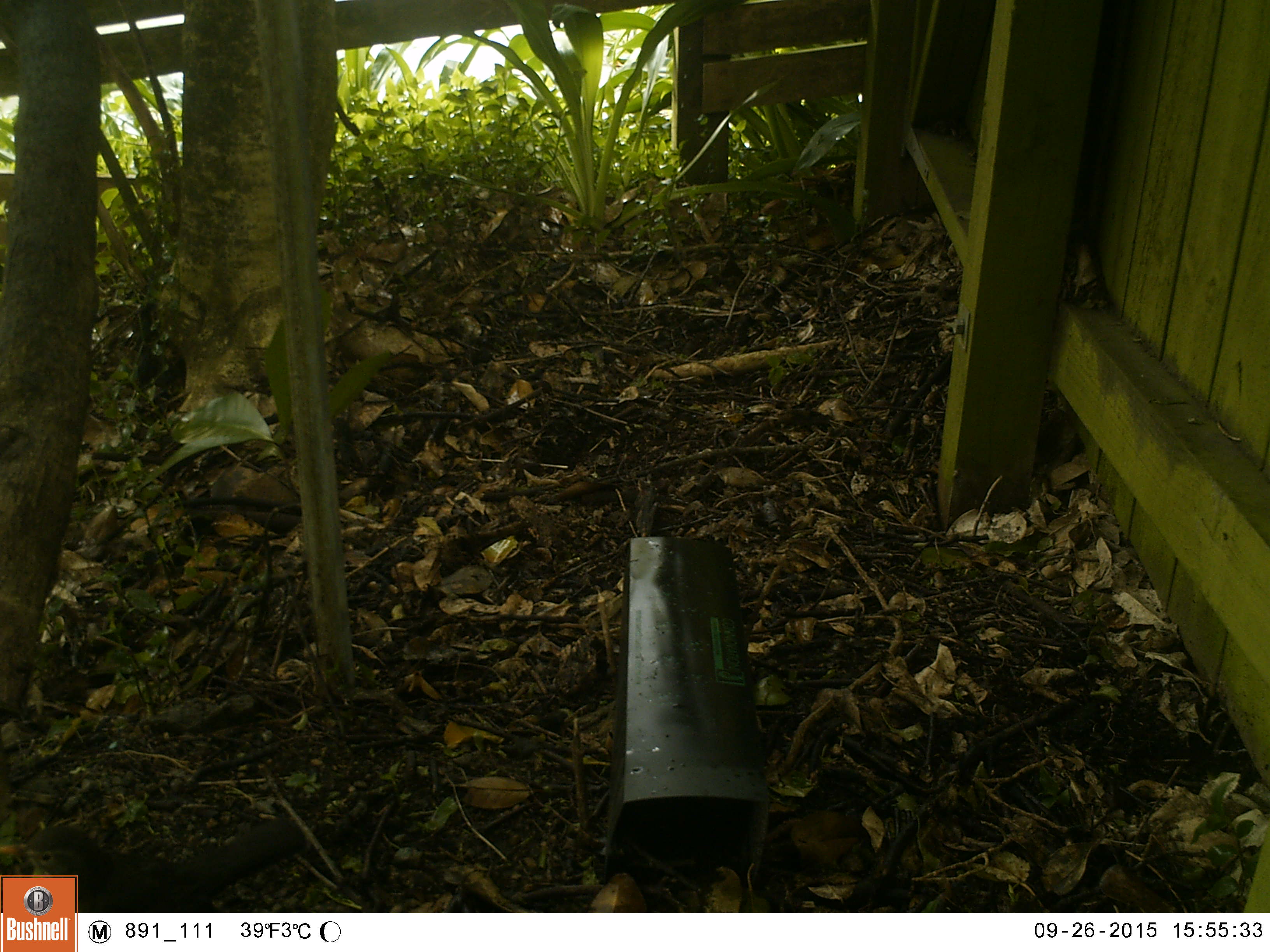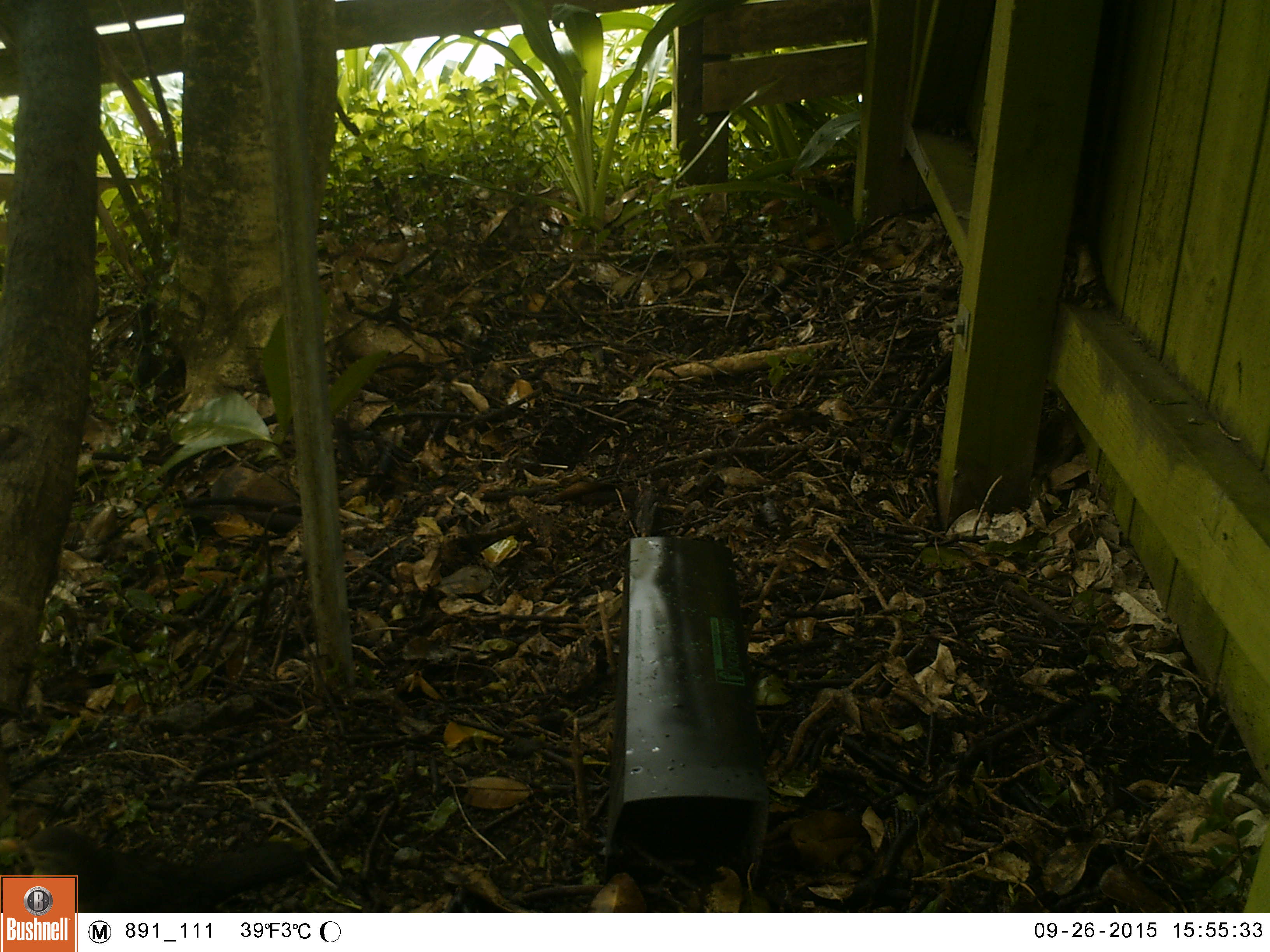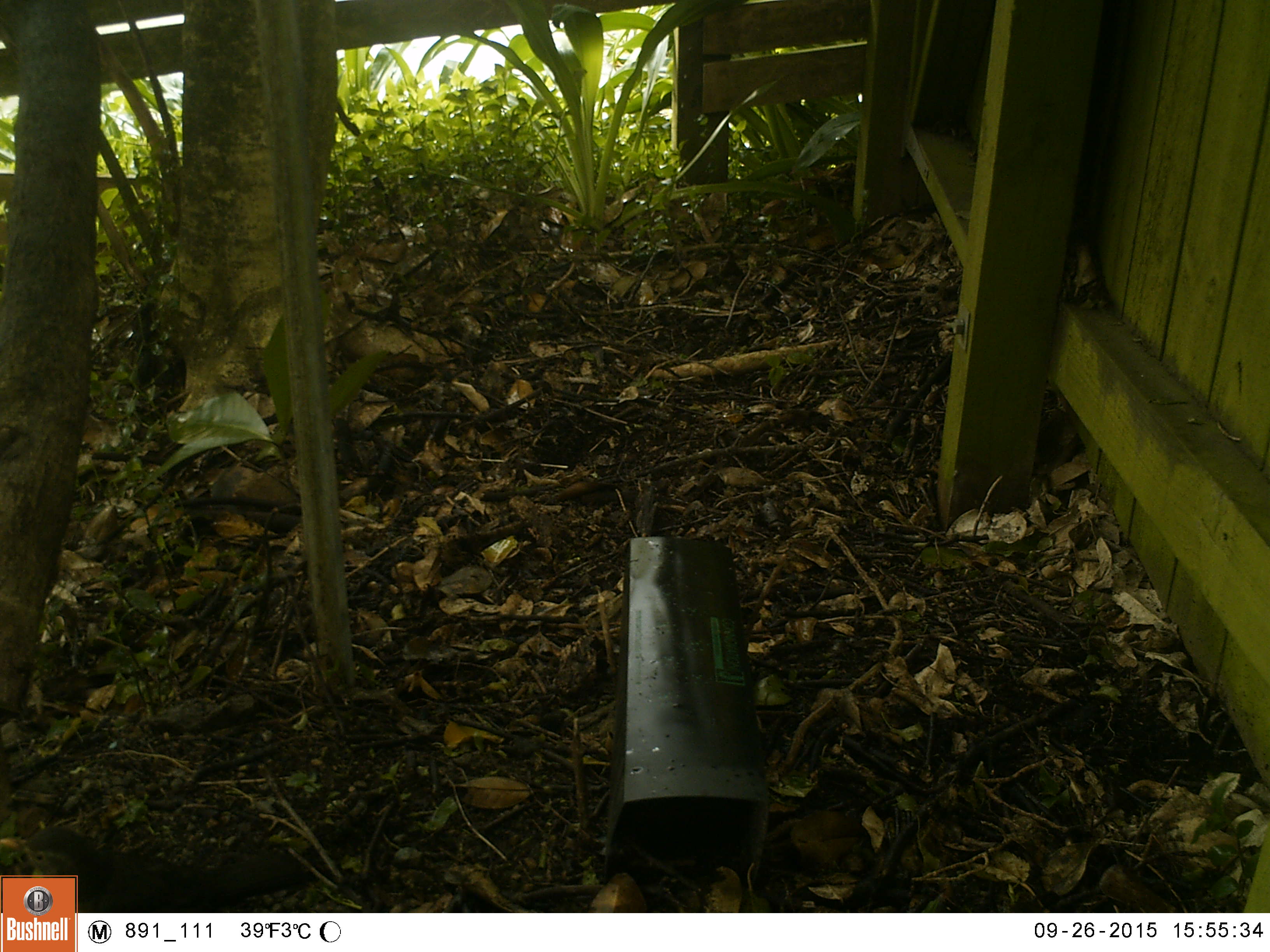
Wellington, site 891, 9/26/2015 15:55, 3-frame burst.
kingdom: Animalia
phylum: Chordata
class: Aves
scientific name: Aves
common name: bird